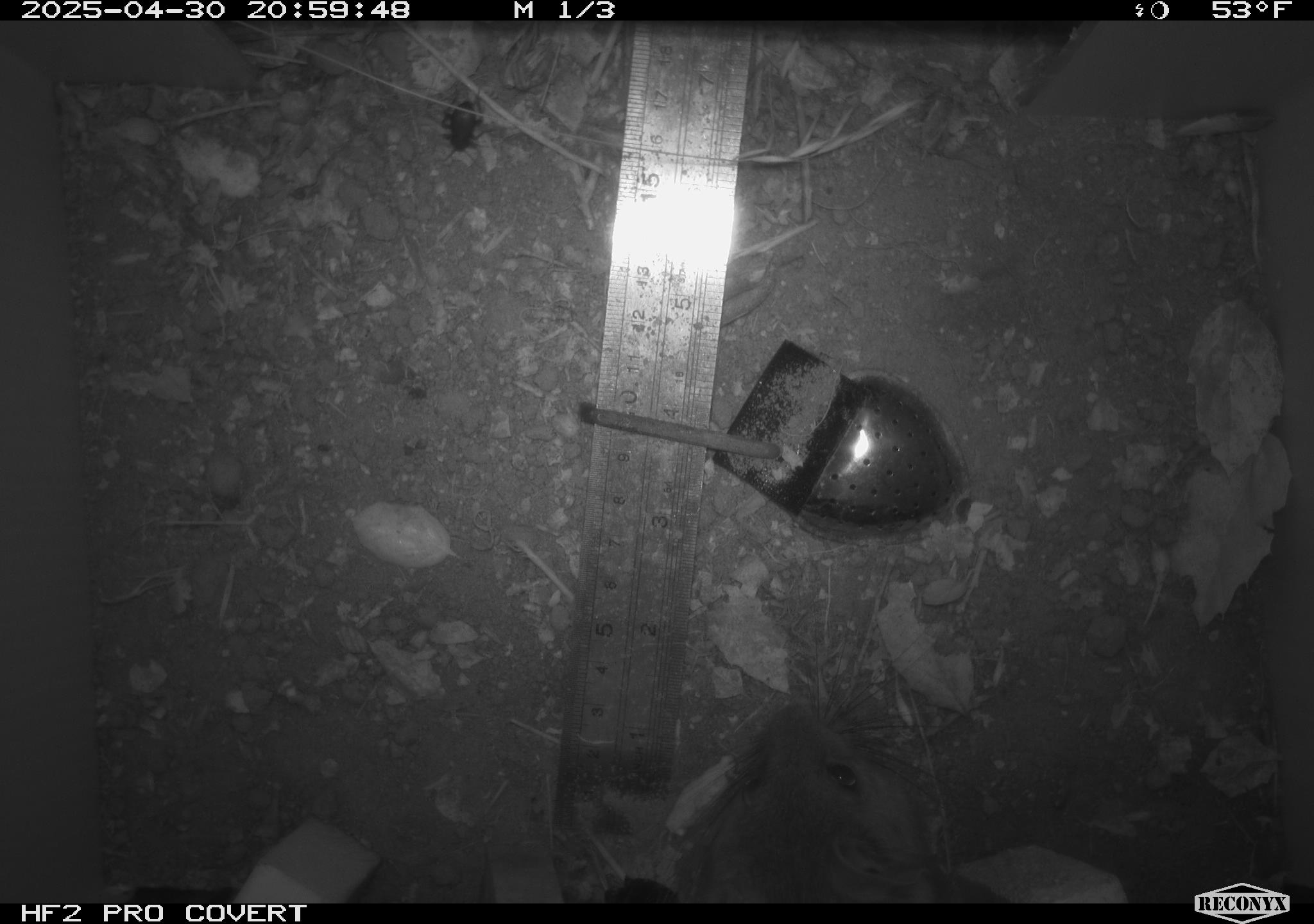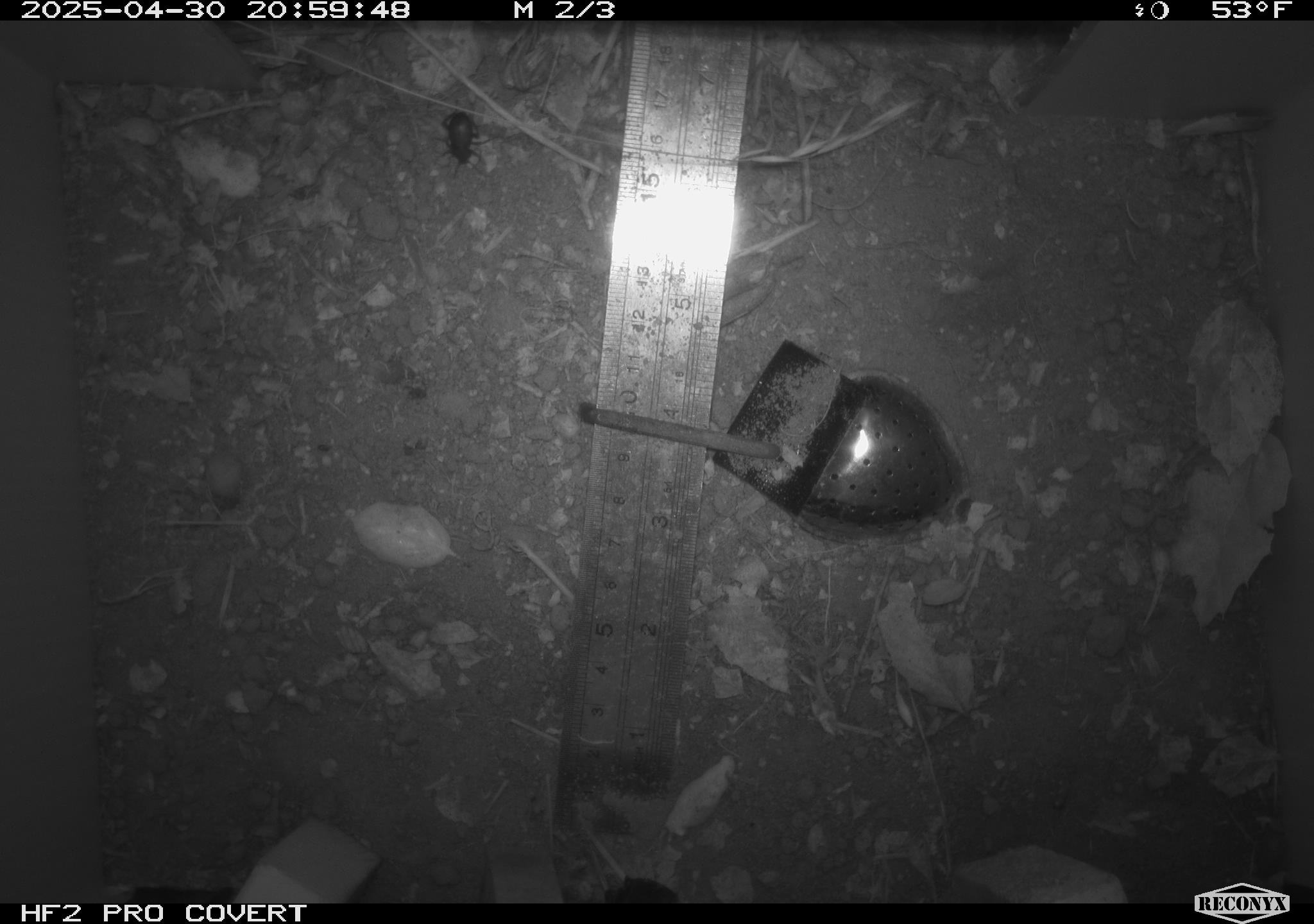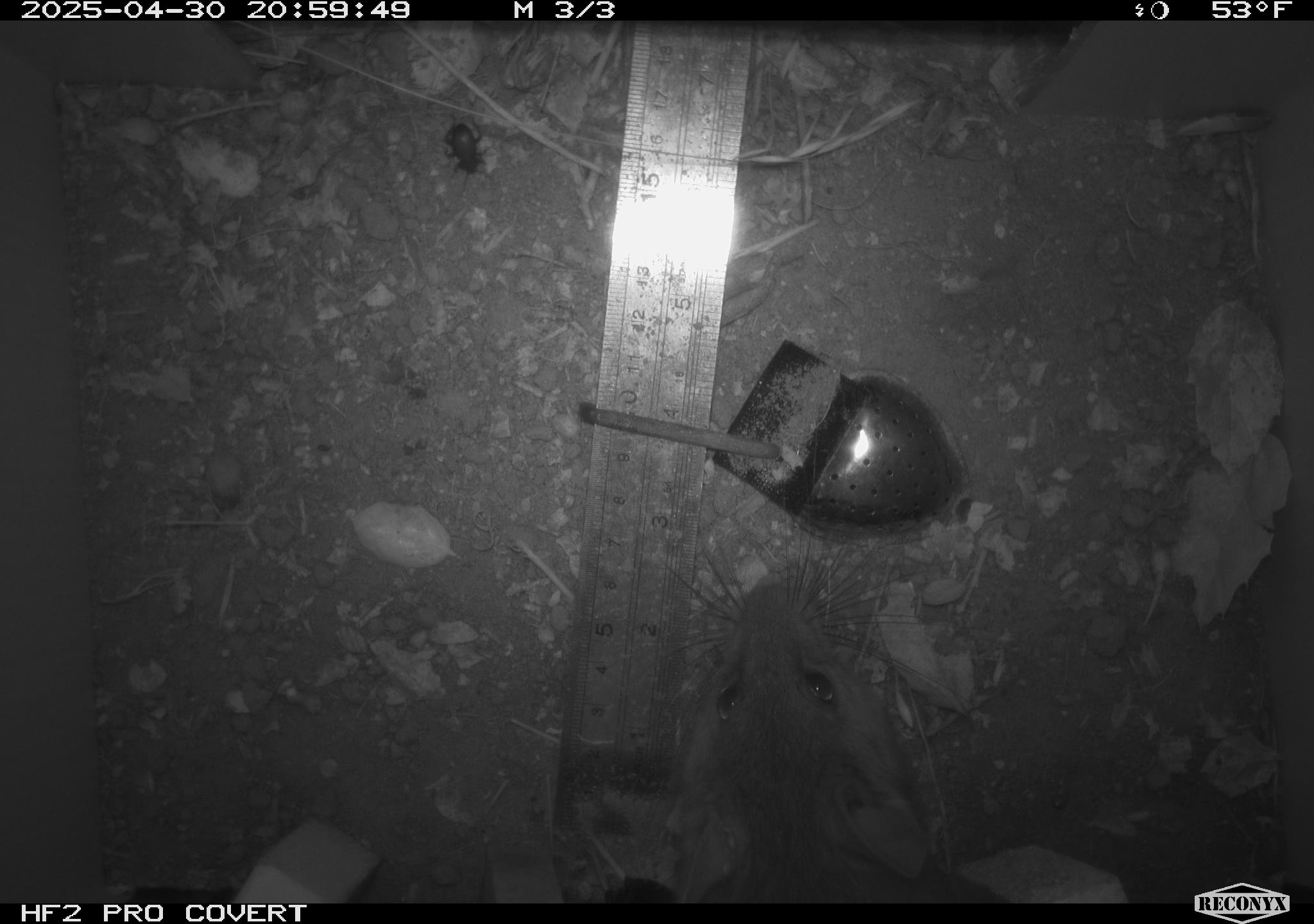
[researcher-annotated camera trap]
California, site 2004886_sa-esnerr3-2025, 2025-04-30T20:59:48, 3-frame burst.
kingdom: Animalia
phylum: Chordata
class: Mammalia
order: Rodentia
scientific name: Rodentia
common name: rodent